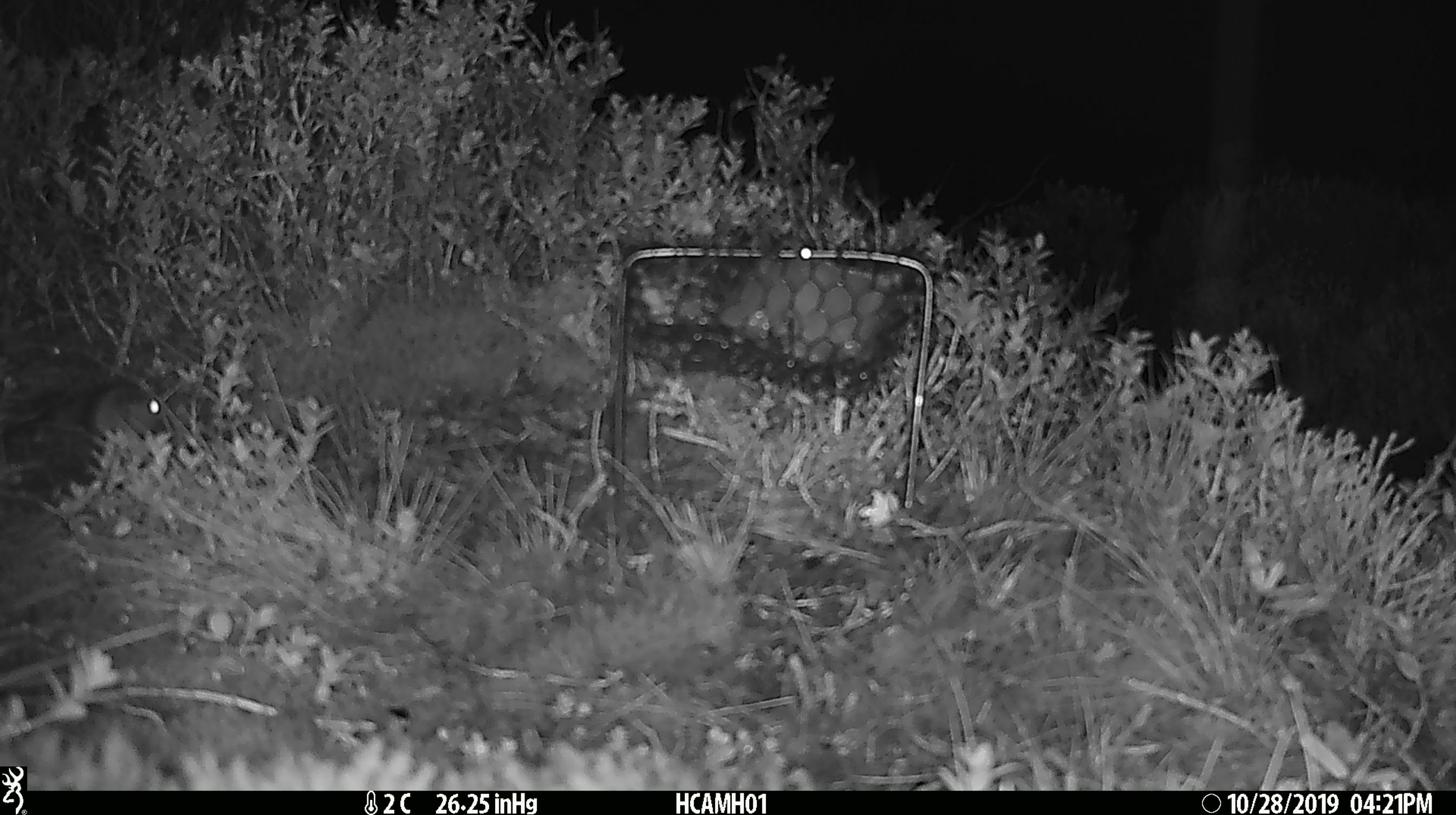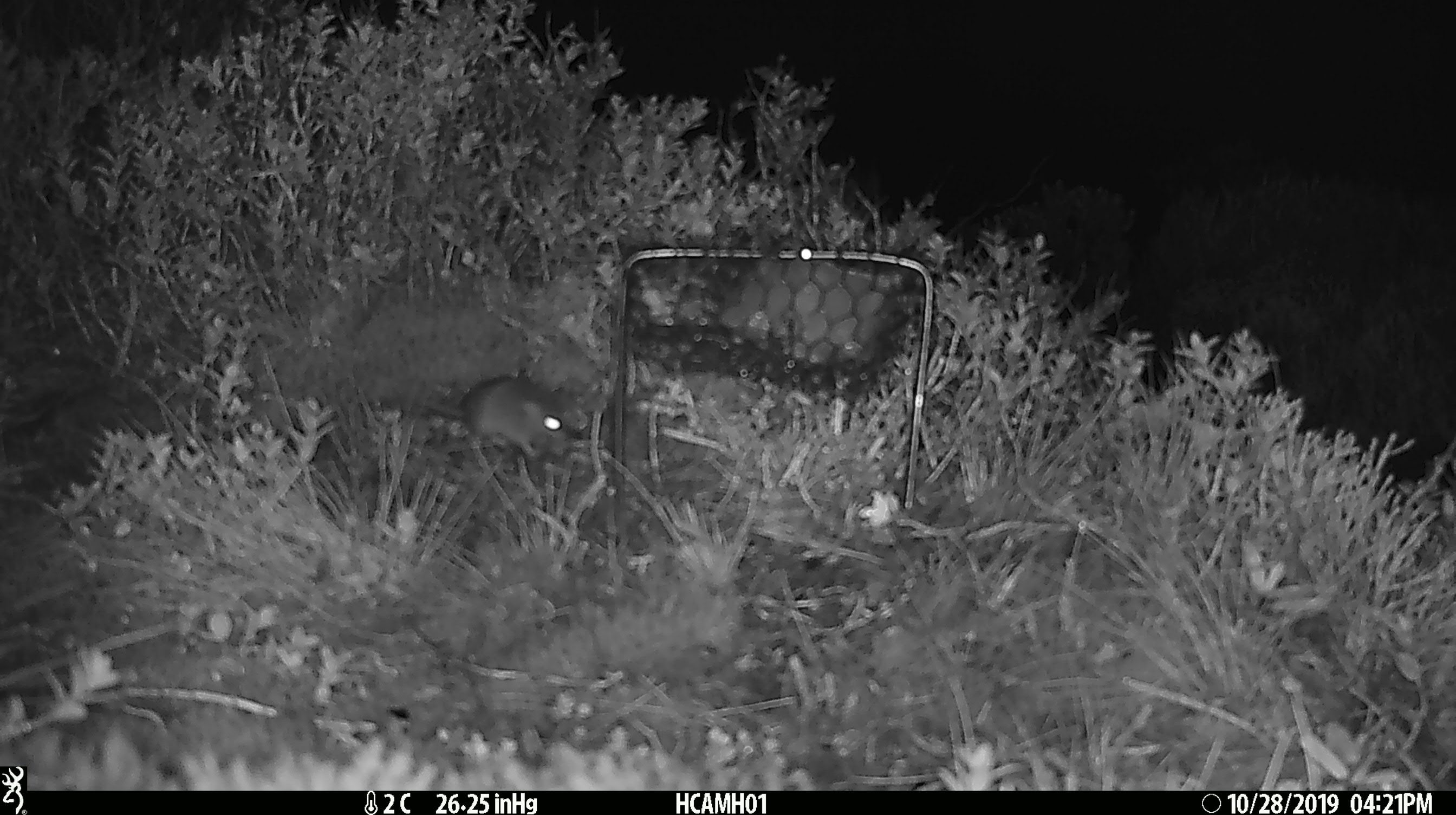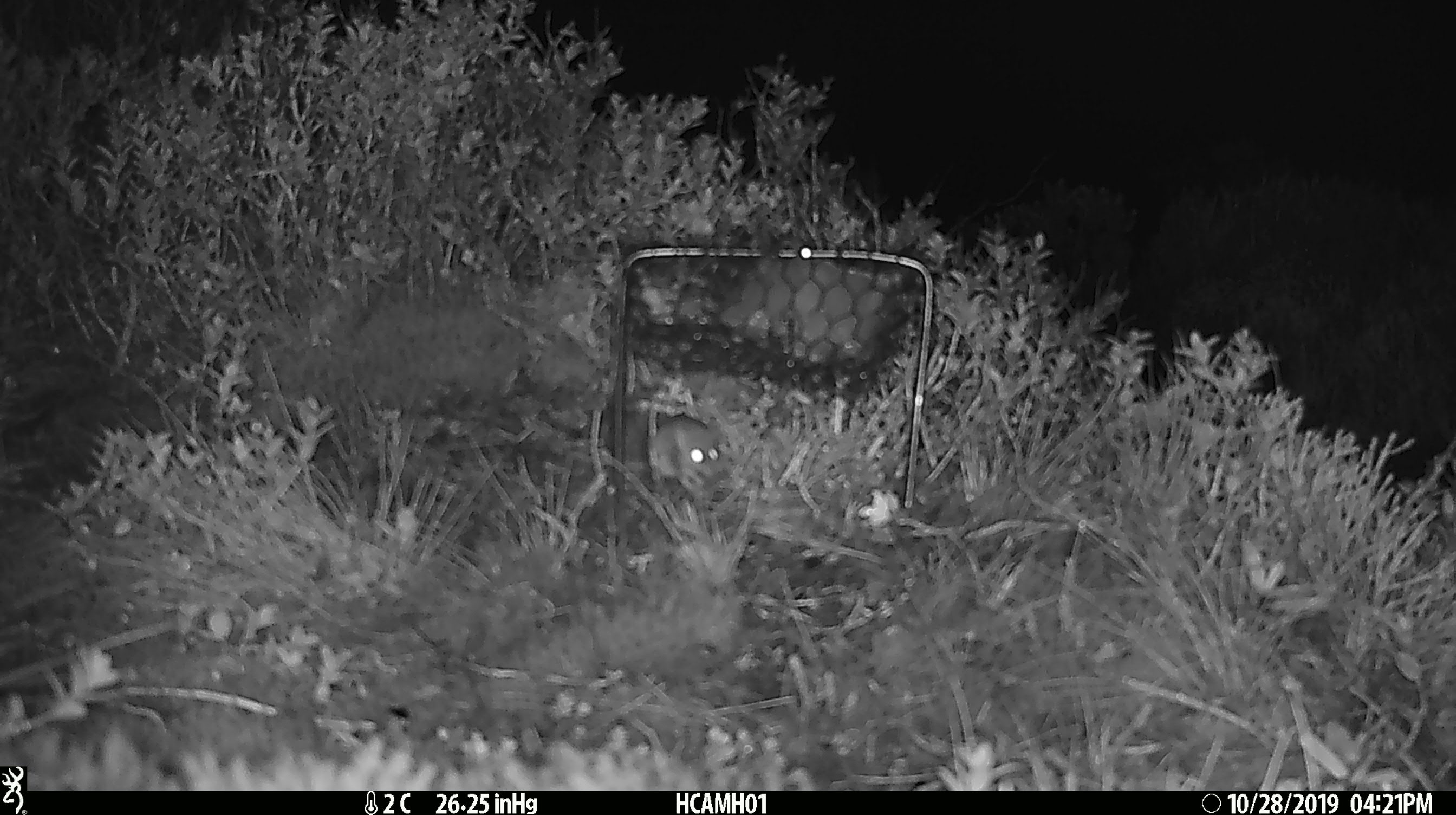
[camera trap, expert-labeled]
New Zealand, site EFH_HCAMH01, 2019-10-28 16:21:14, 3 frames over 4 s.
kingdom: Animalia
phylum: Chordata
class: Mammalia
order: Rodentia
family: Muridae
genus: Mus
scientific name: Mus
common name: mouse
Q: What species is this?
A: Mouse (Mus).